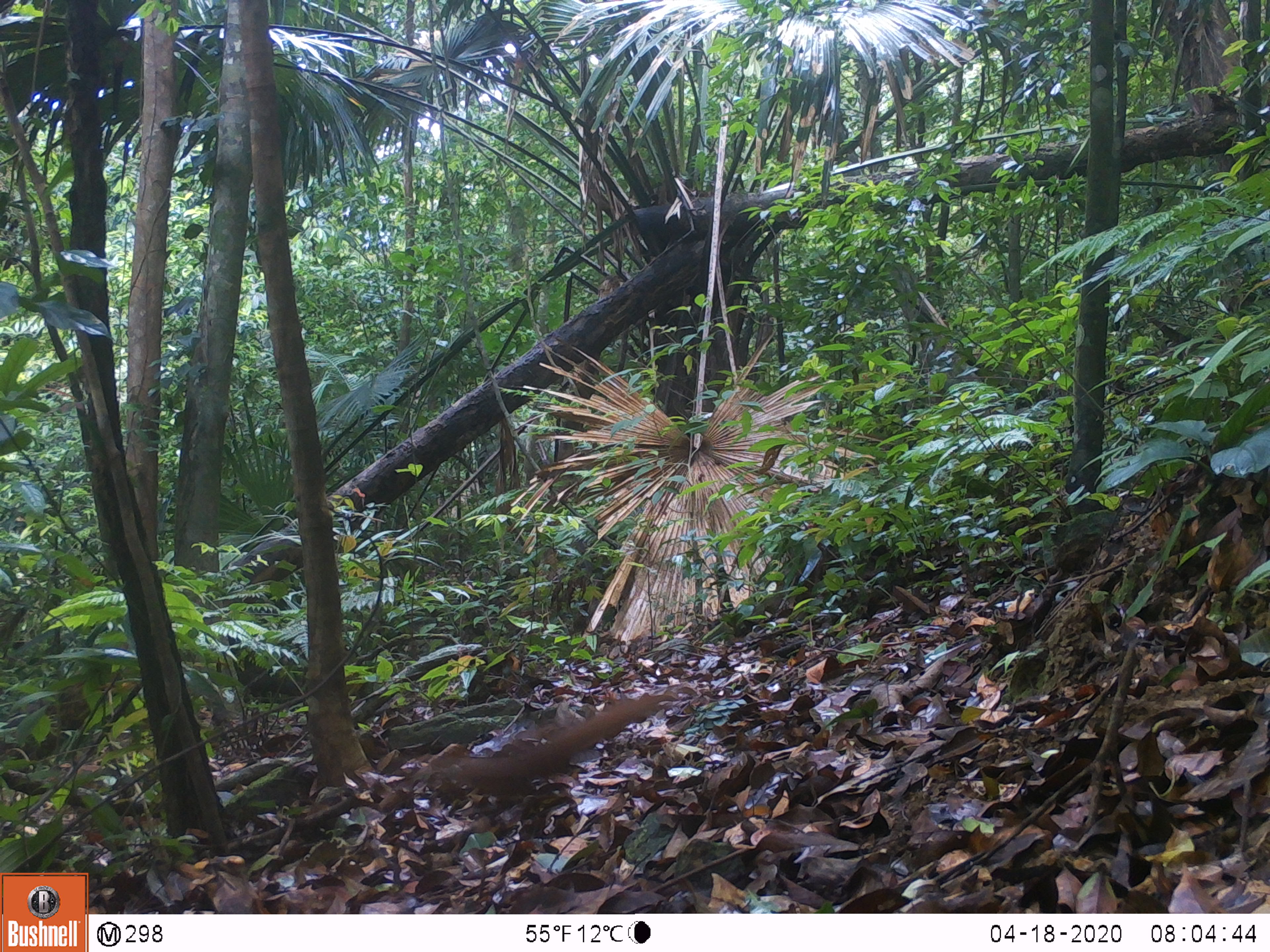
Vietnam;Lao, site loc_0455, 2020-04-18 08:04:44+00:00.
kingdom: Animalia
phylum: Chordata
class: Mammalia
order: Rodentia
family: Sciuridae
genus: Sciurus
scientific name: Sciurus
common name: squirrel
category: unidentified squirrel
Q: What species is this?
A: Unidentified squirrel (squirrel) (Sciurus).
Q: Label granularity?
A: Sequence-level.